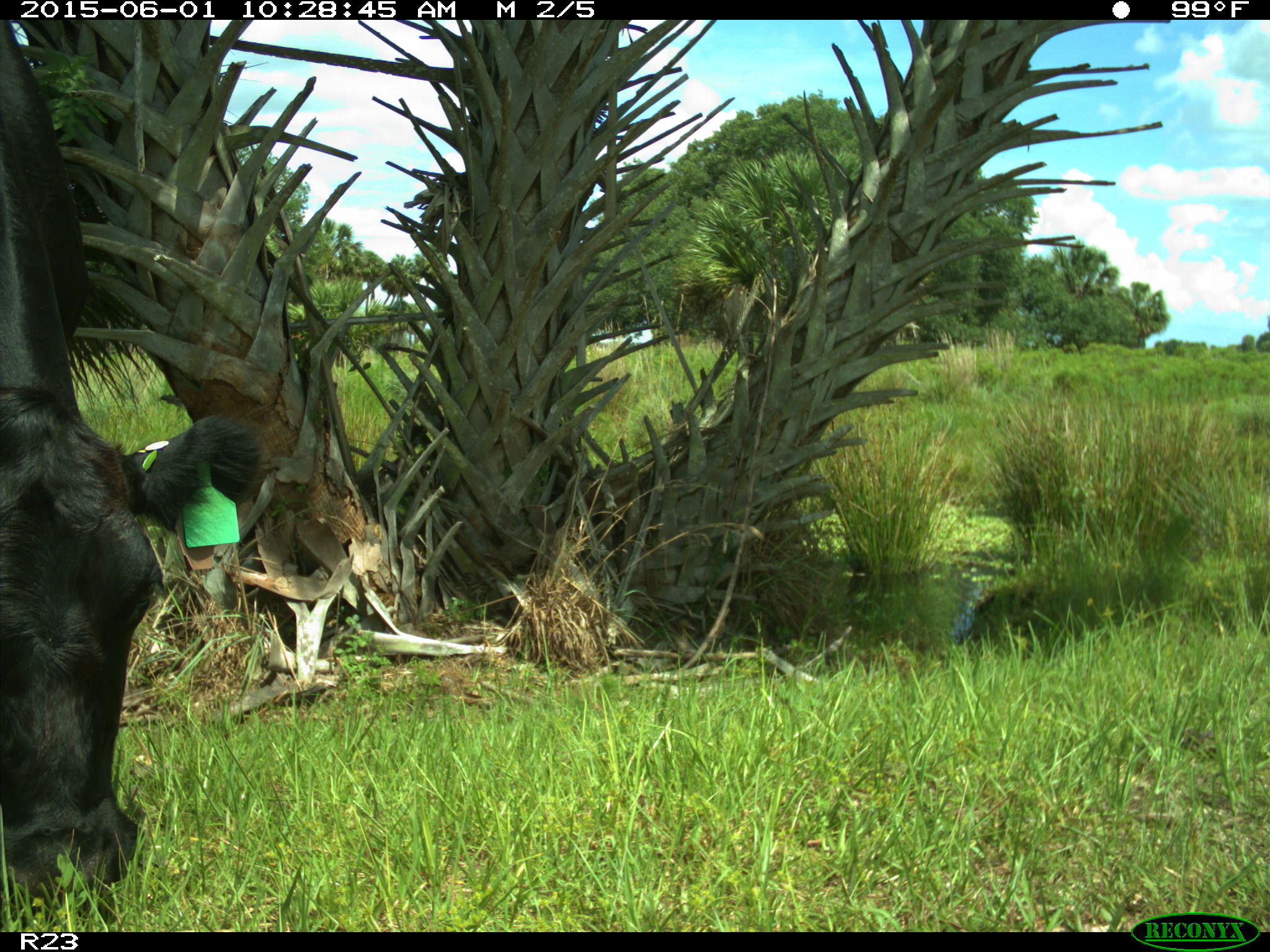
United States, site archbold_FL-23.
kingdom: Animalia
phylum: Chordata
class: Mammalia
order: Artiodactyla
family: Bovidae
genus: Bos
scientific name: Bos taurus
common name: domestic cow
Bos taurus (domestic cow).